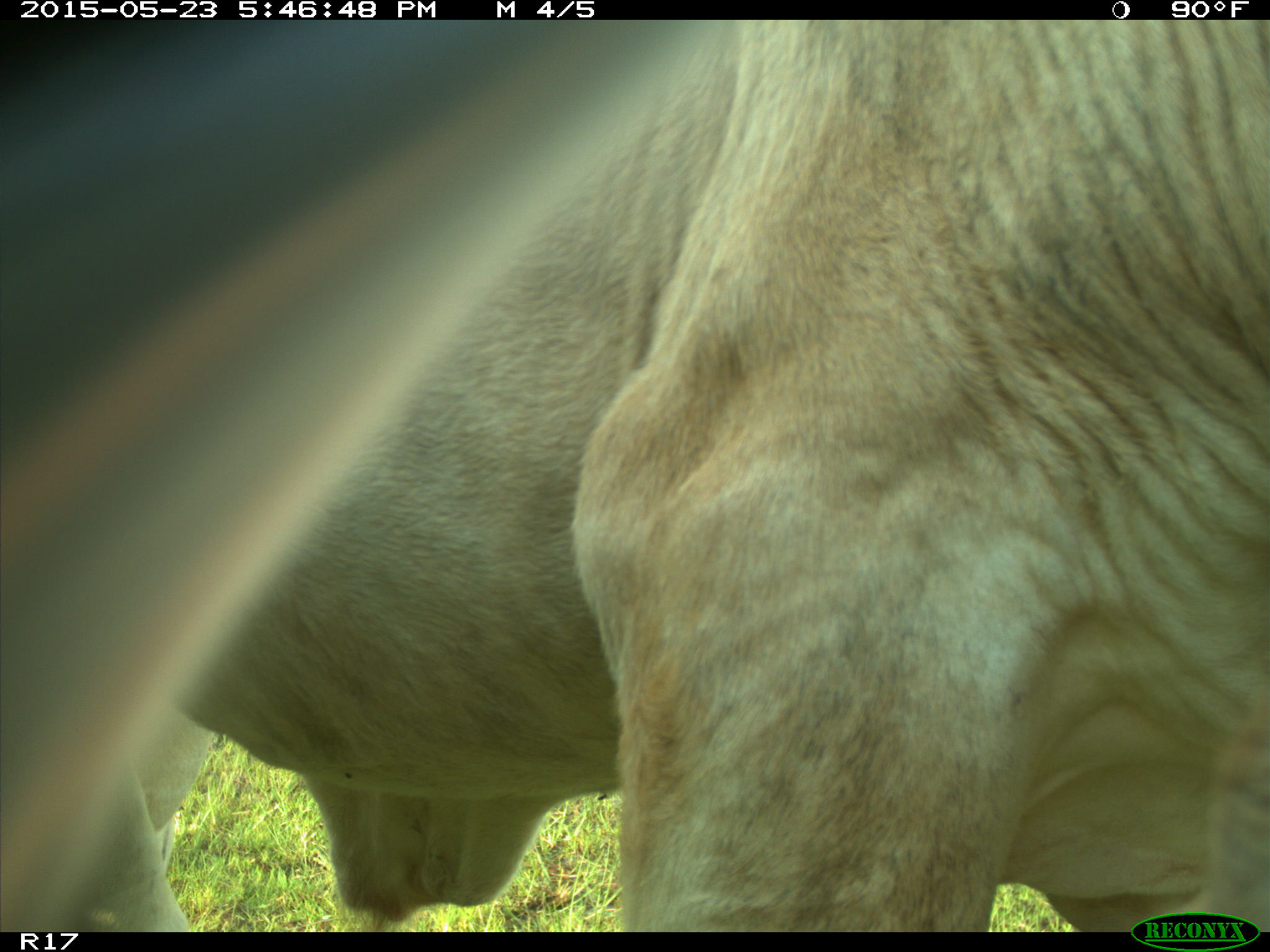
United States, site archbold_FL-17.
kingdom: Animalia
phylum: Chordata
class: Mammalia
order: Artiodactyla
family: Bovidae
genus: Bos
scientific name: Bos taurus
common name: domestic cow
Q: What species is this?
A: Bos taurus (domestic cow).